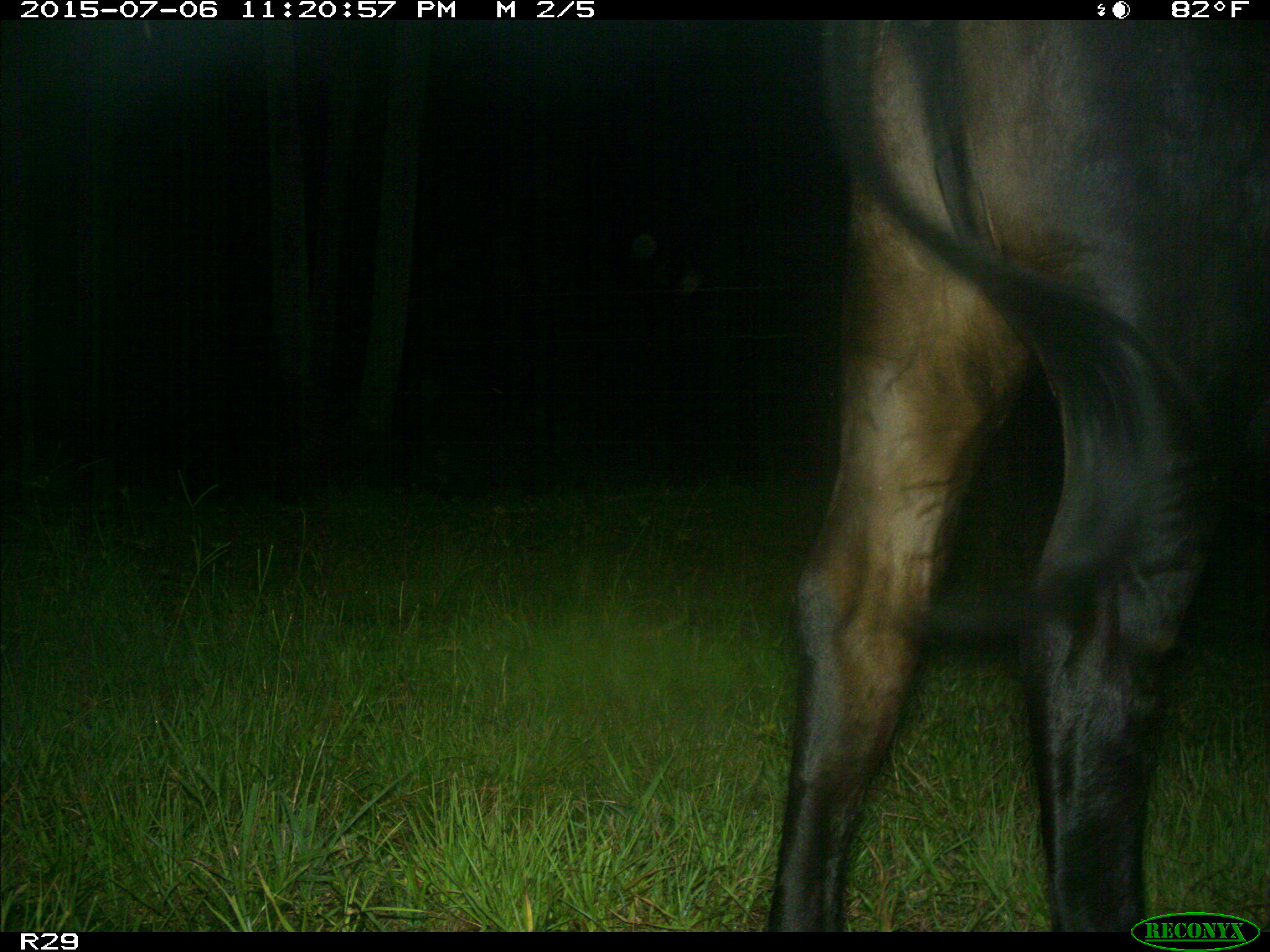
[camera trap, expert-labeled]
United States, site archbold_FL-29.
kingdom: Animalia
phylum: Chordata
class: Mammalia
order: Artiodactyla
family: Bovidae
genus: Bos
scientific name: Bos taurus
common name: domestic cow